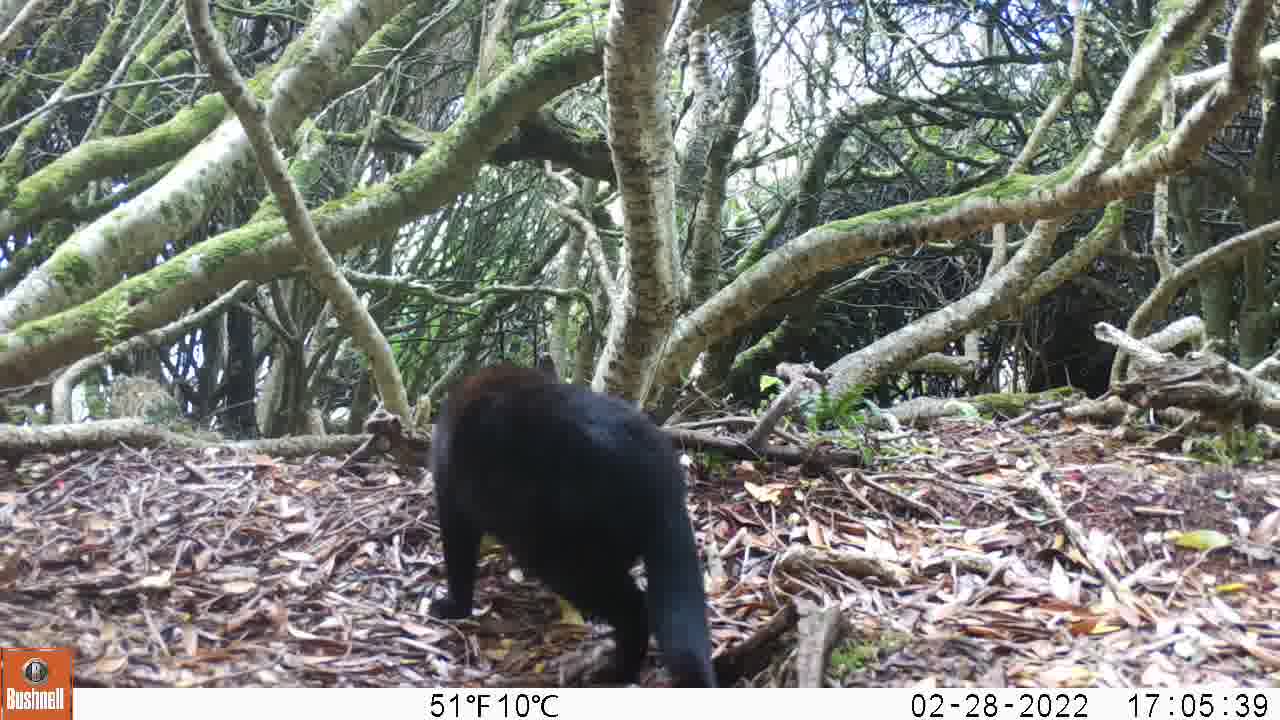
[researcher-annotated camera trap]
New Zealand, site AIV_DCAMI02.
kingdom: Animalia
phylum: Chordata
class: Mammalia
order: Carnivora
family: Felidae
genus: Felis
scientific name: Felis catus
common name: domestic cat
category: cat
Cat (domestic cat) (Felis catus).